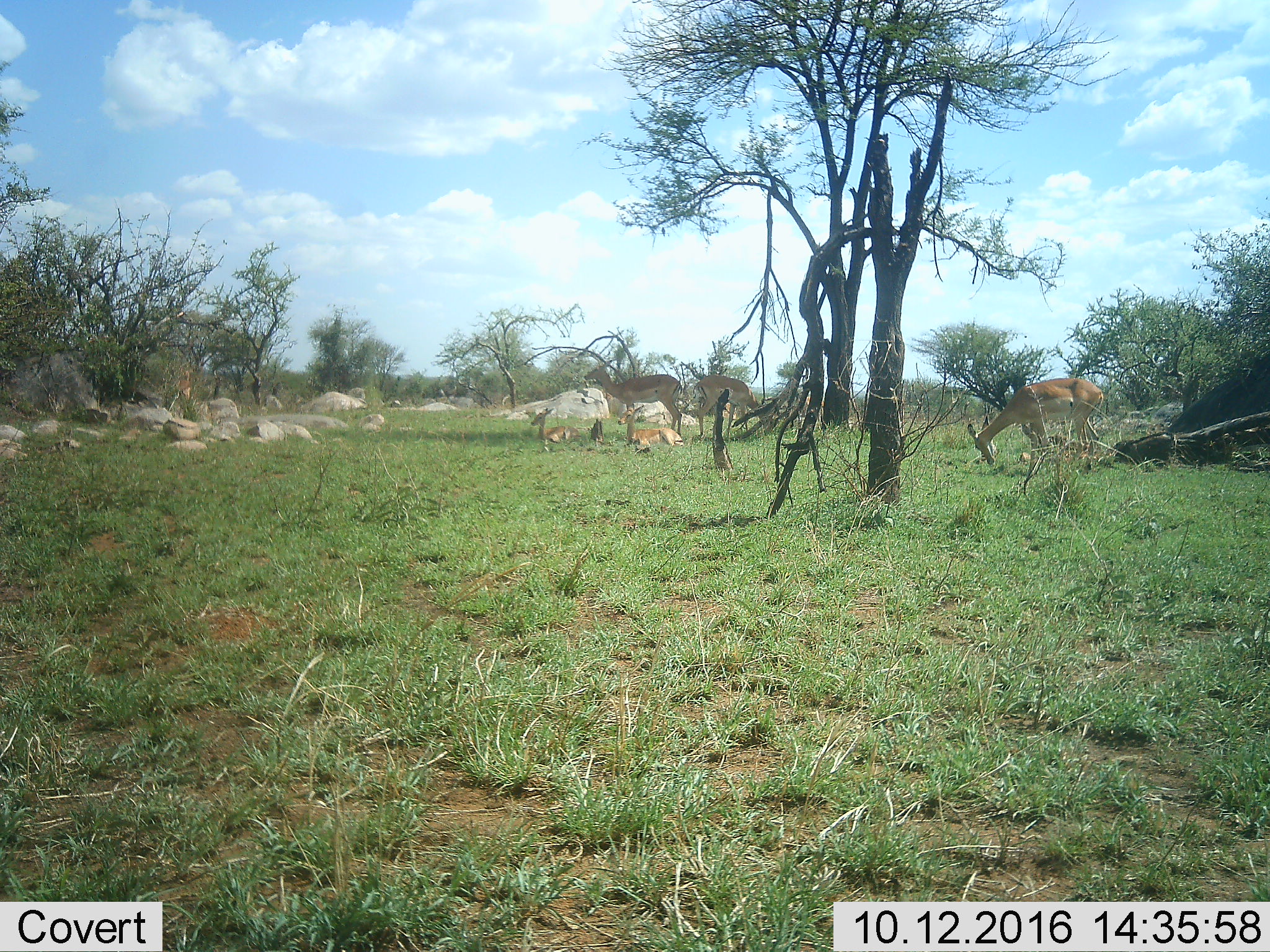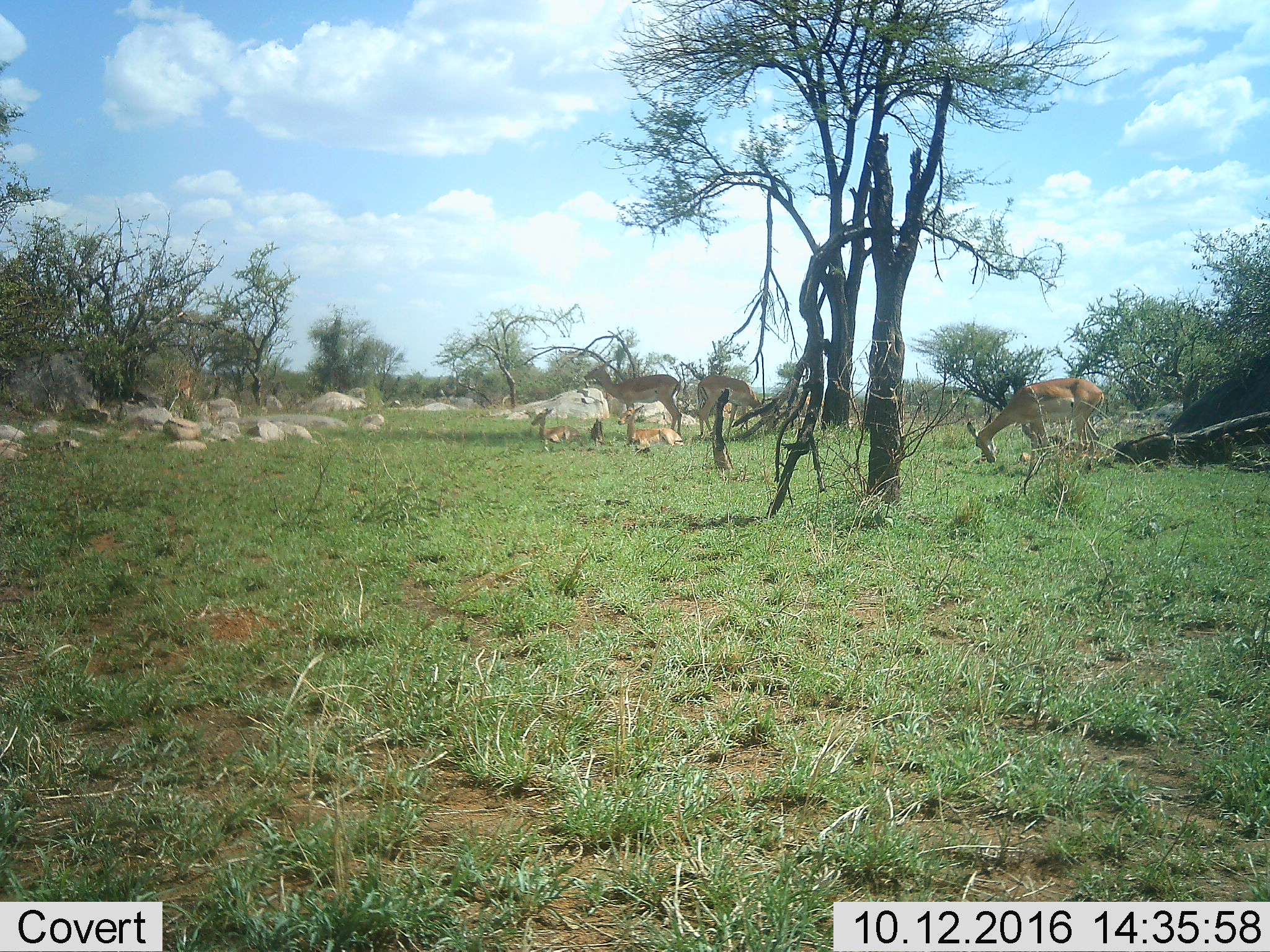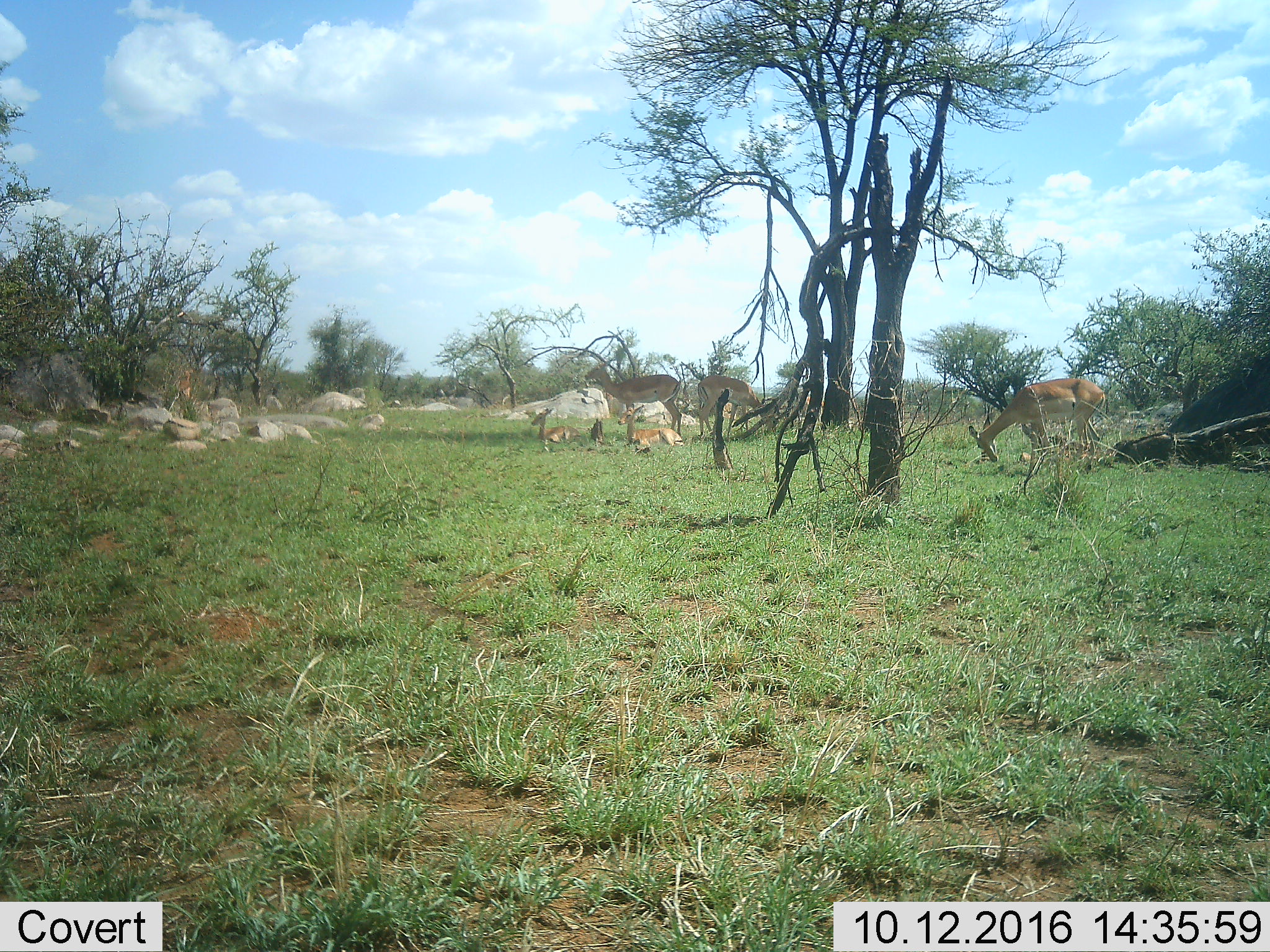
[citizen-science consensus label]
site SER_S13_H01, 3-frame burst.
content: unidentified animal